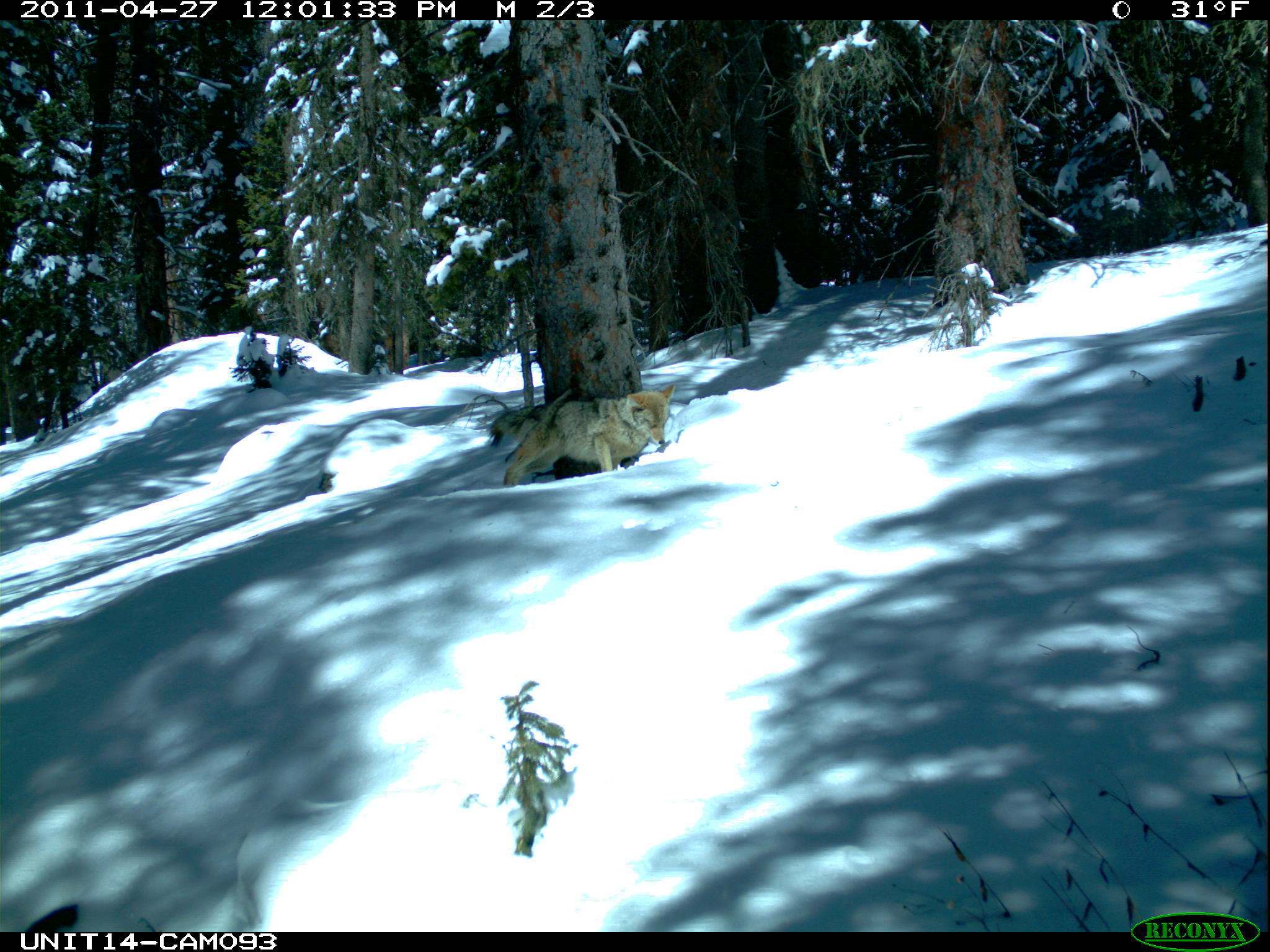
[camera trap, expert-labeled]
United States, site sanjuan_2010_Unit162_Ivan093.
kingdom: Animalia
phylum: Chordata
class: Mammalia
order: Carnivora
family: Canidae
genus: Canis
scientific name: Canis latrans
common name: coyote